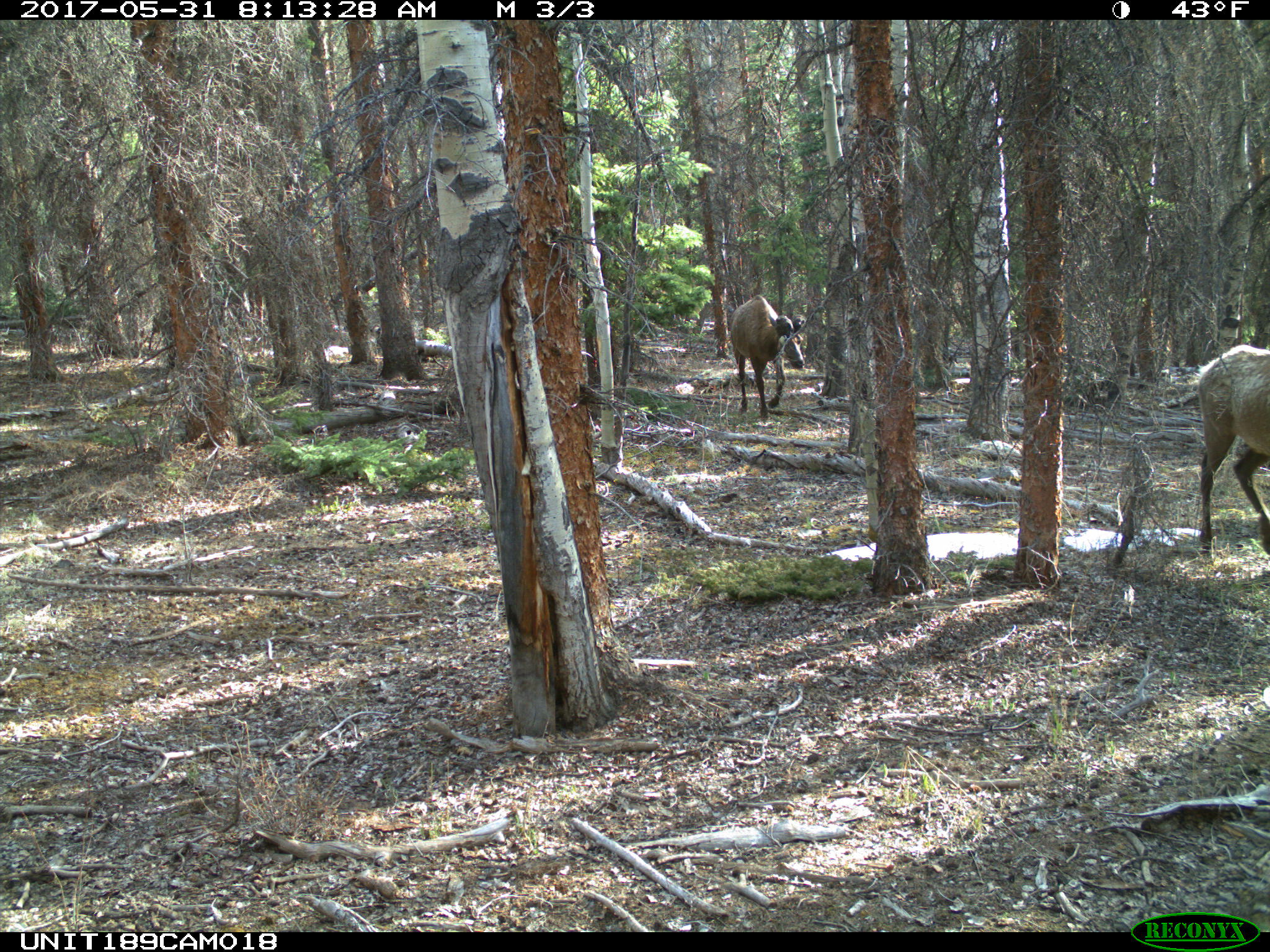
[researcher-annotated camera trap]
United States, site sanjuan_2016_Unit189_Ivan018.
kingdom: Animalia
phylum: Chordata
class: Mammalia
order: Artiodactyla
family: Cervidae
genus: Cervus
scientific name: Cervus elaphus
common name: red deer